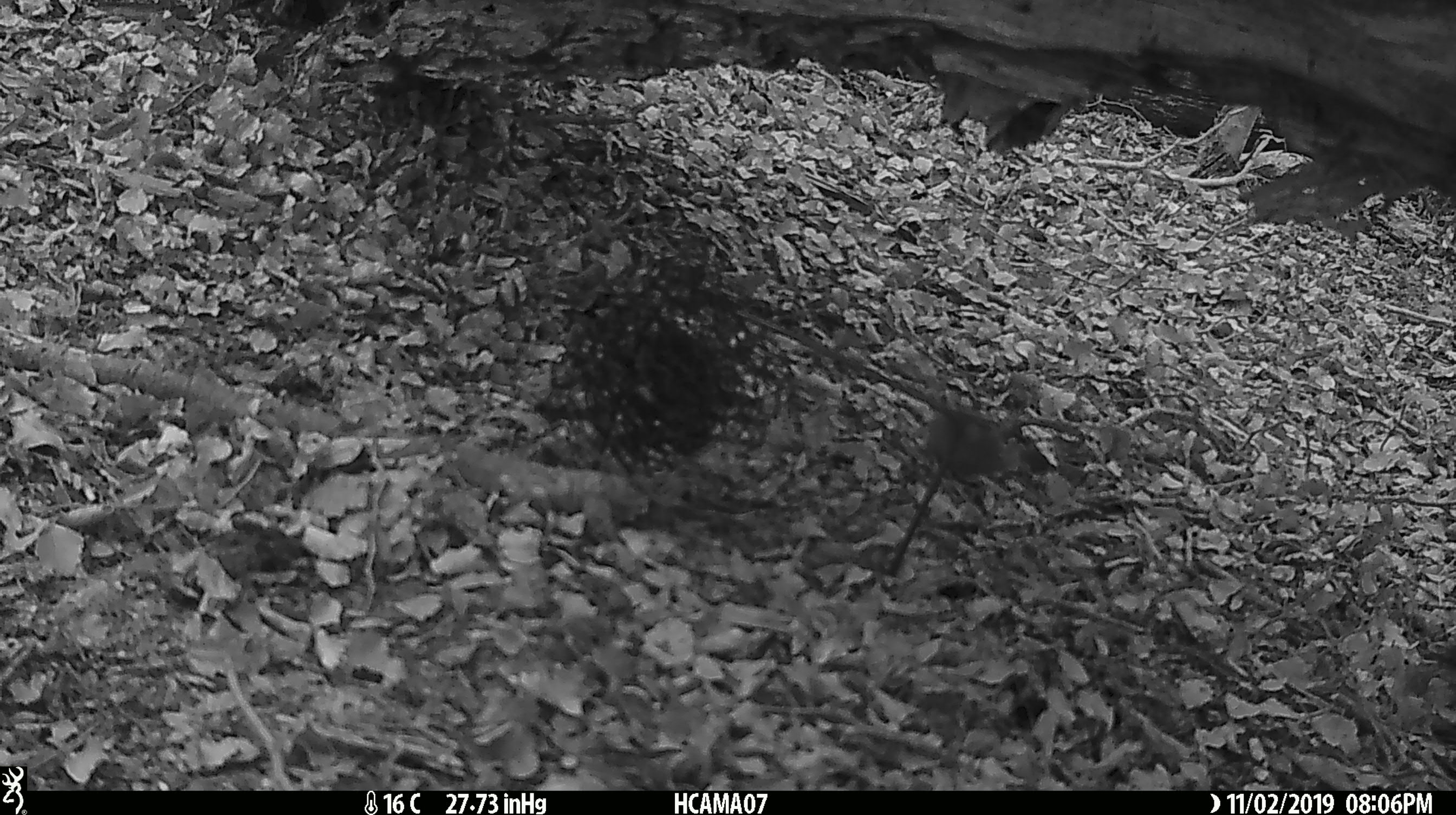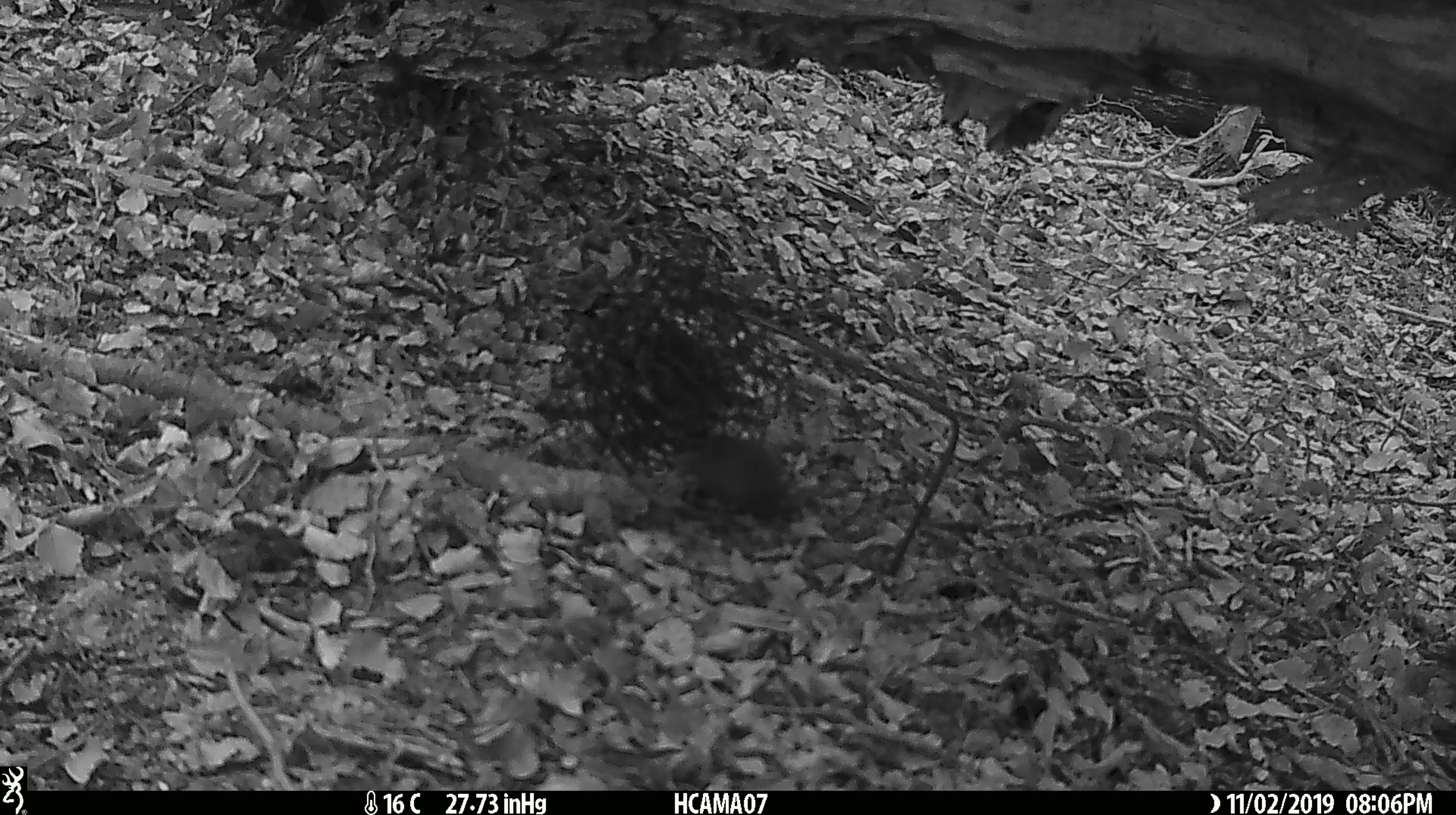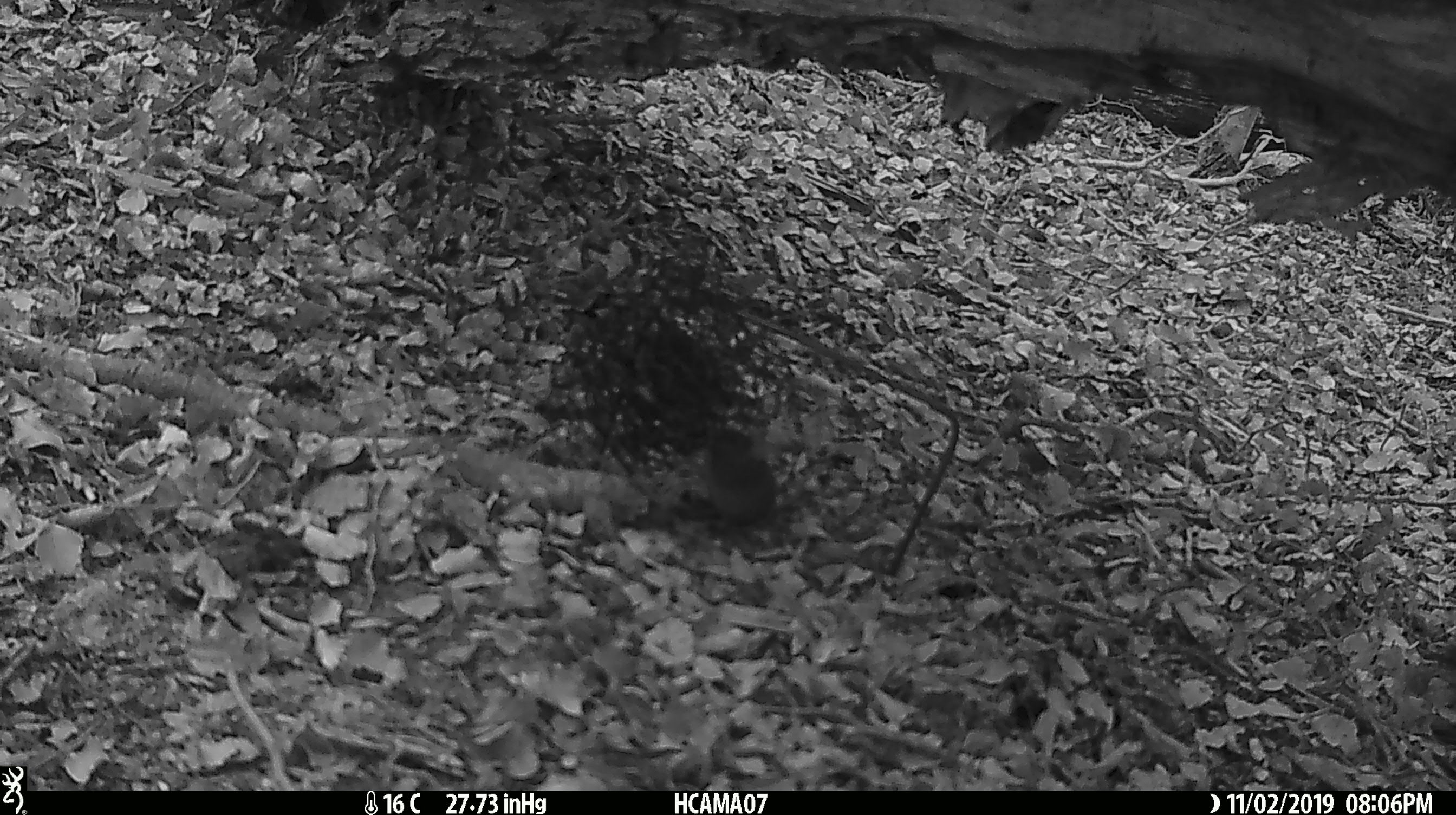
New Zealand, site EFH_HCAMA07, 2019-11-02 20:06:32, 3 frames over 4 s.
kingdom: Animalia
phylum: Chordata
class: Mammalia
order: Rodentia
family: Muridae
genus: Mus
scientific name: Mus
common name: mouse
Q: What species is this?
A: Mouse (Mus).